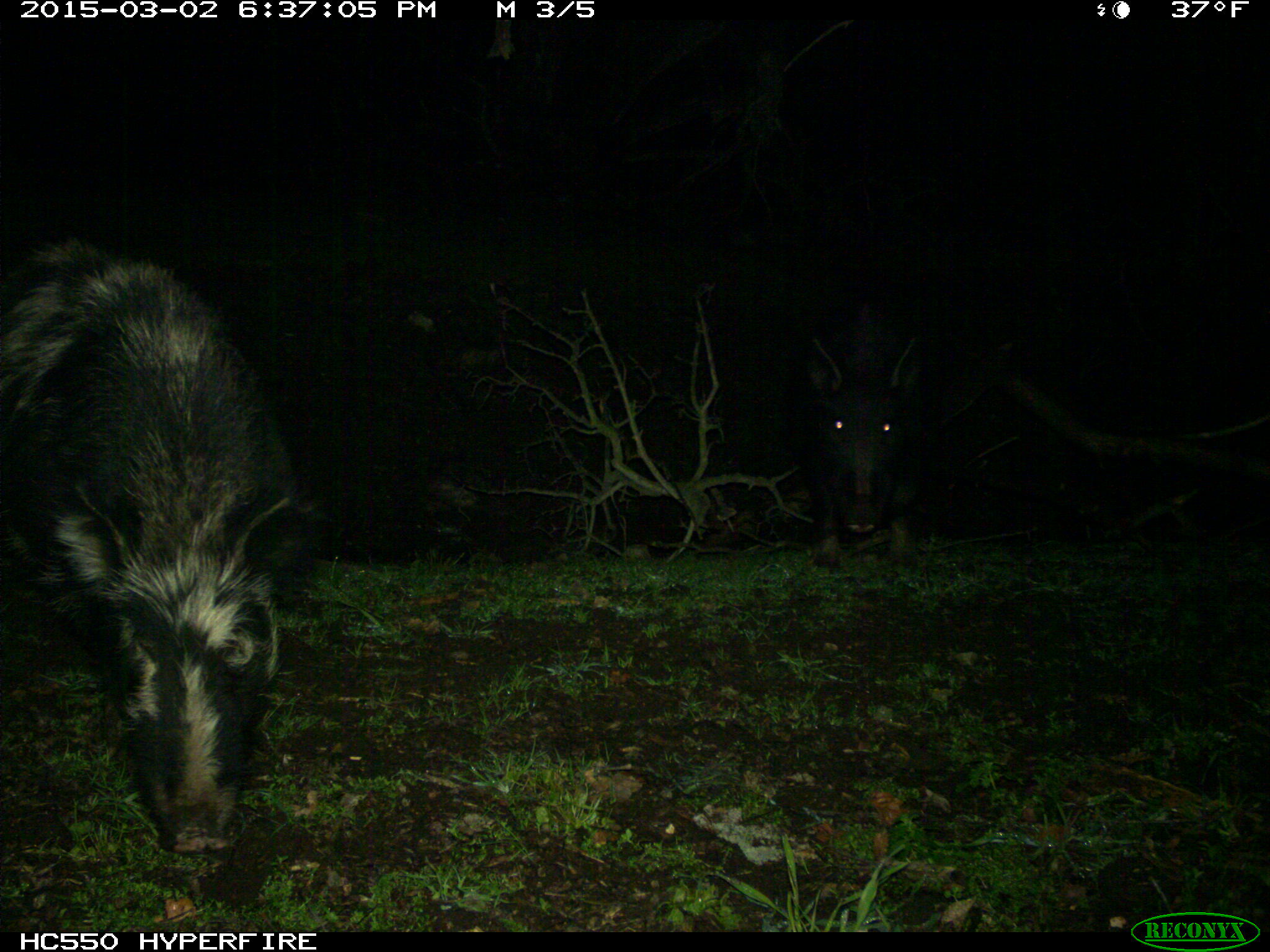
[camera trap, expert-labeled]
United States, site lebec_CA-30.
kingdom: Animalia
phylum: Chordata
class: Mammalia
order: Artiodactyla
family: Suidae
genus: Sus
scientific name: Sus scrofa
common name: wild boar